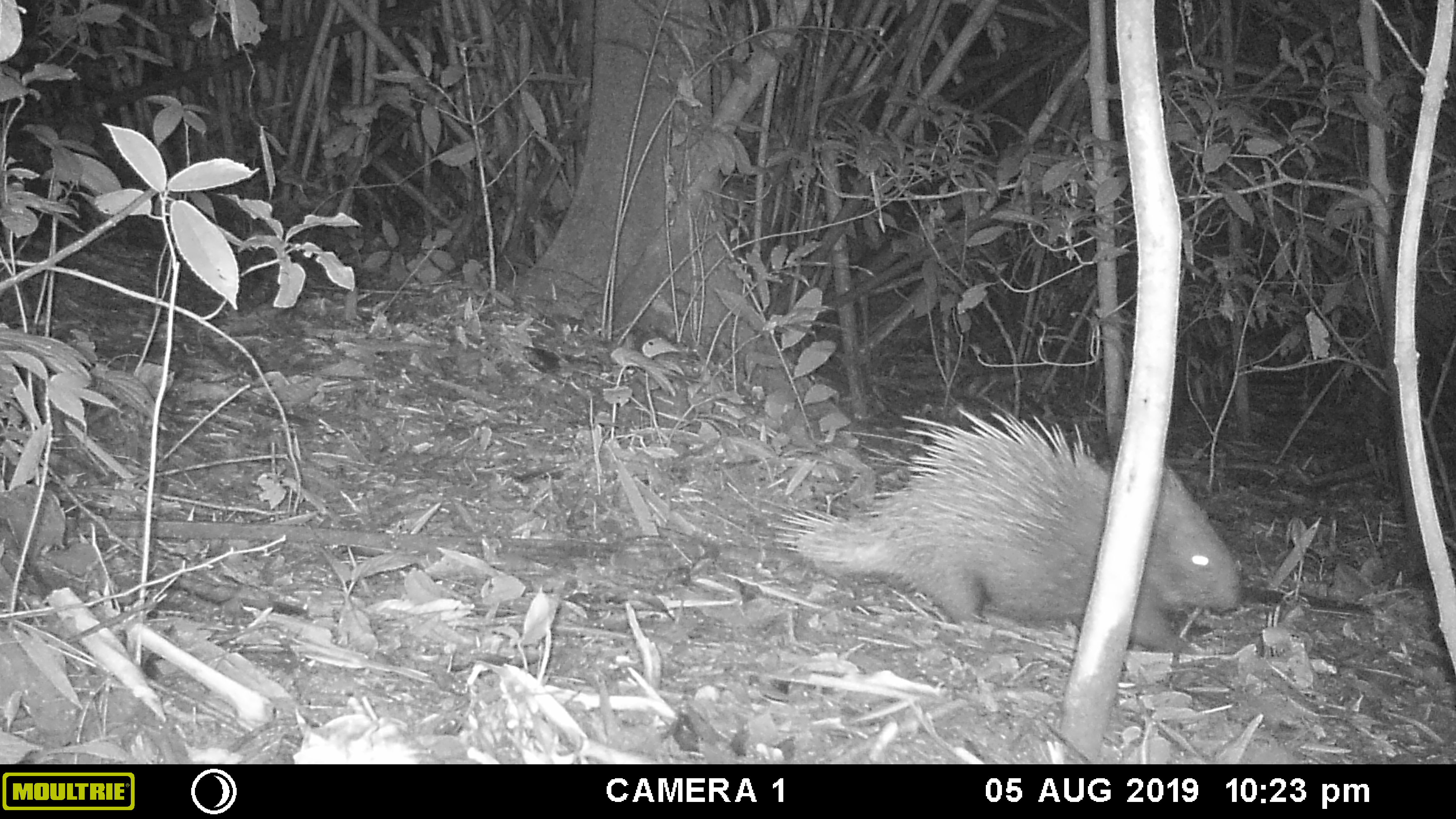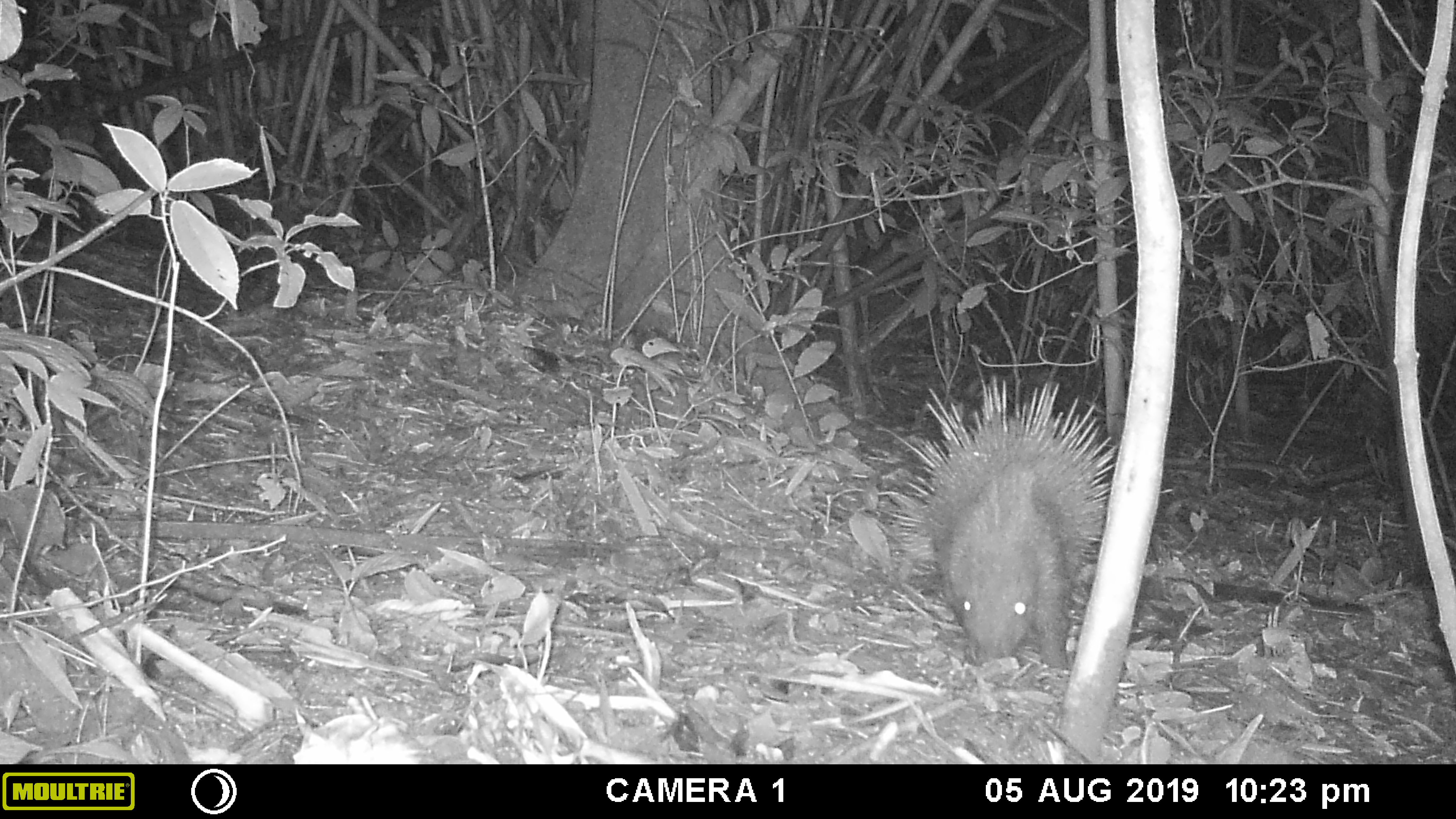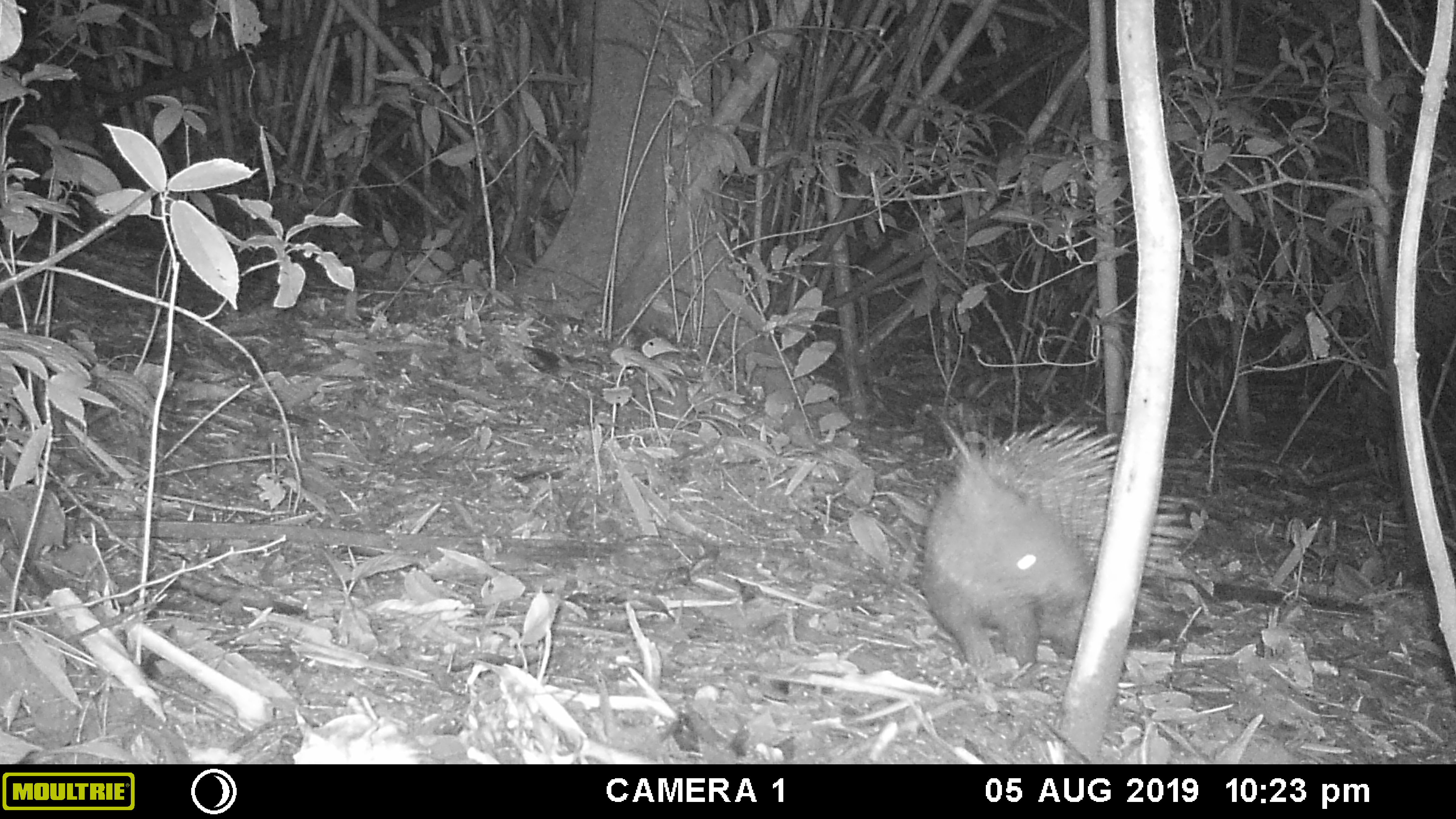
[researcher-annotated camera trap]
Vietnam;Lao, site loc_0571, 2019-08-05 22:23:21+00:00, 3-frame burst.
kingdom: Animalia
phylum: Chordata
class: Mammalia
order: Rodentia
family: Hystricidae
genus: Hystrix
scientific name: Hystrix brachyura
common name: malayan porcupine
Malayan porcupine (Hystrix brachyura). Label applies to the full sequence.